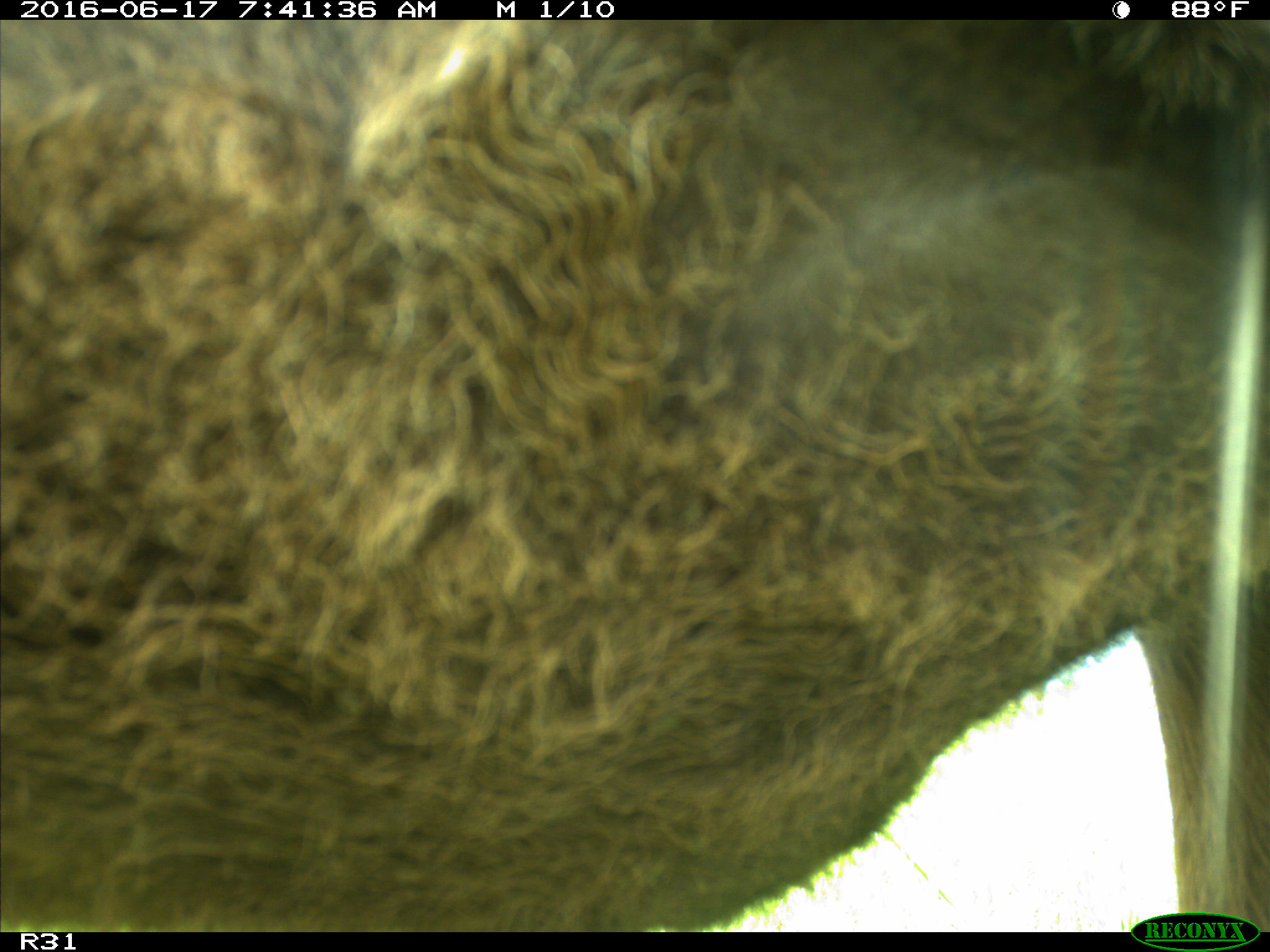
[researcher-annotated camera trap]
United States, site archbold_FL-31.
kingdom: Animalia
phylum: Chordata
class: Mammalia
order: Artiodactyla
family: Bovidae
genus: Bos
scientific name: Bos taurus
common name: domestic cow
Bos taurus (domestic cow).